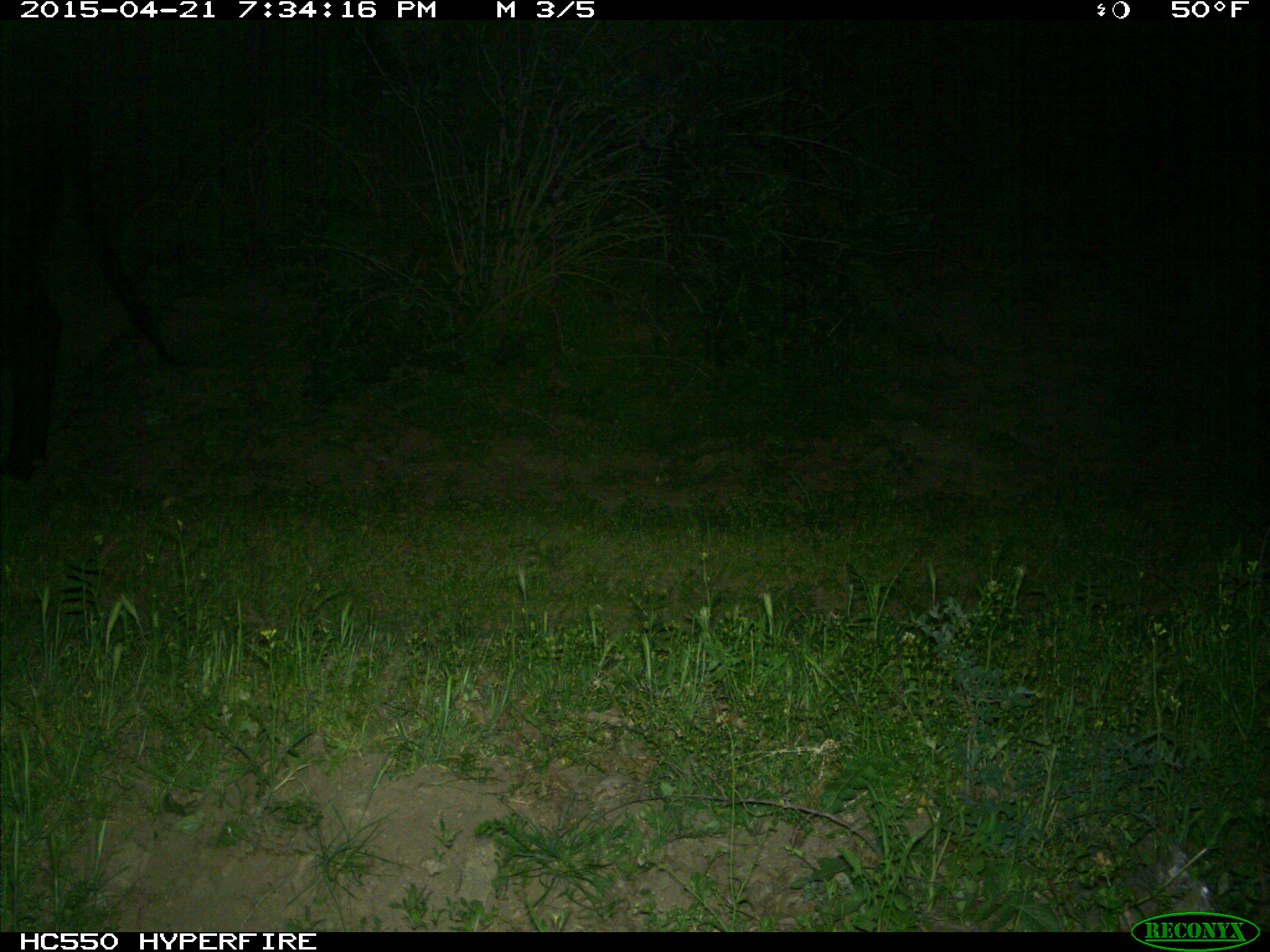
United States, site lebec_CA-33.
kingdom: Animalia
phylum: Chordata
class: Mammalia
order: Artiodactyla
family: Bovidae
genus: Bos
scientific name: Bos taurus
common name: domestic cow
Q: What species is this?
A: Bos taurus (domestic cow).